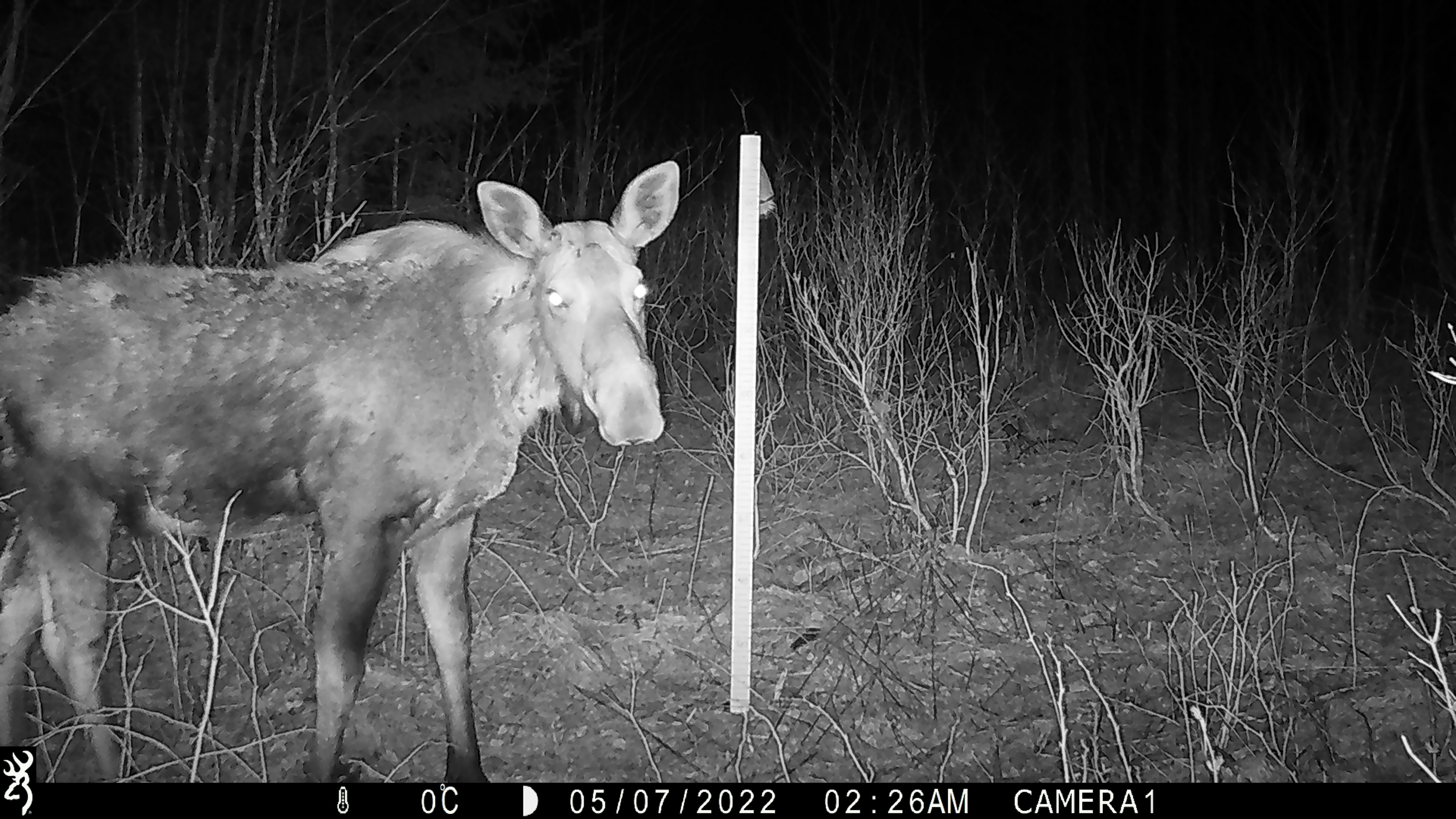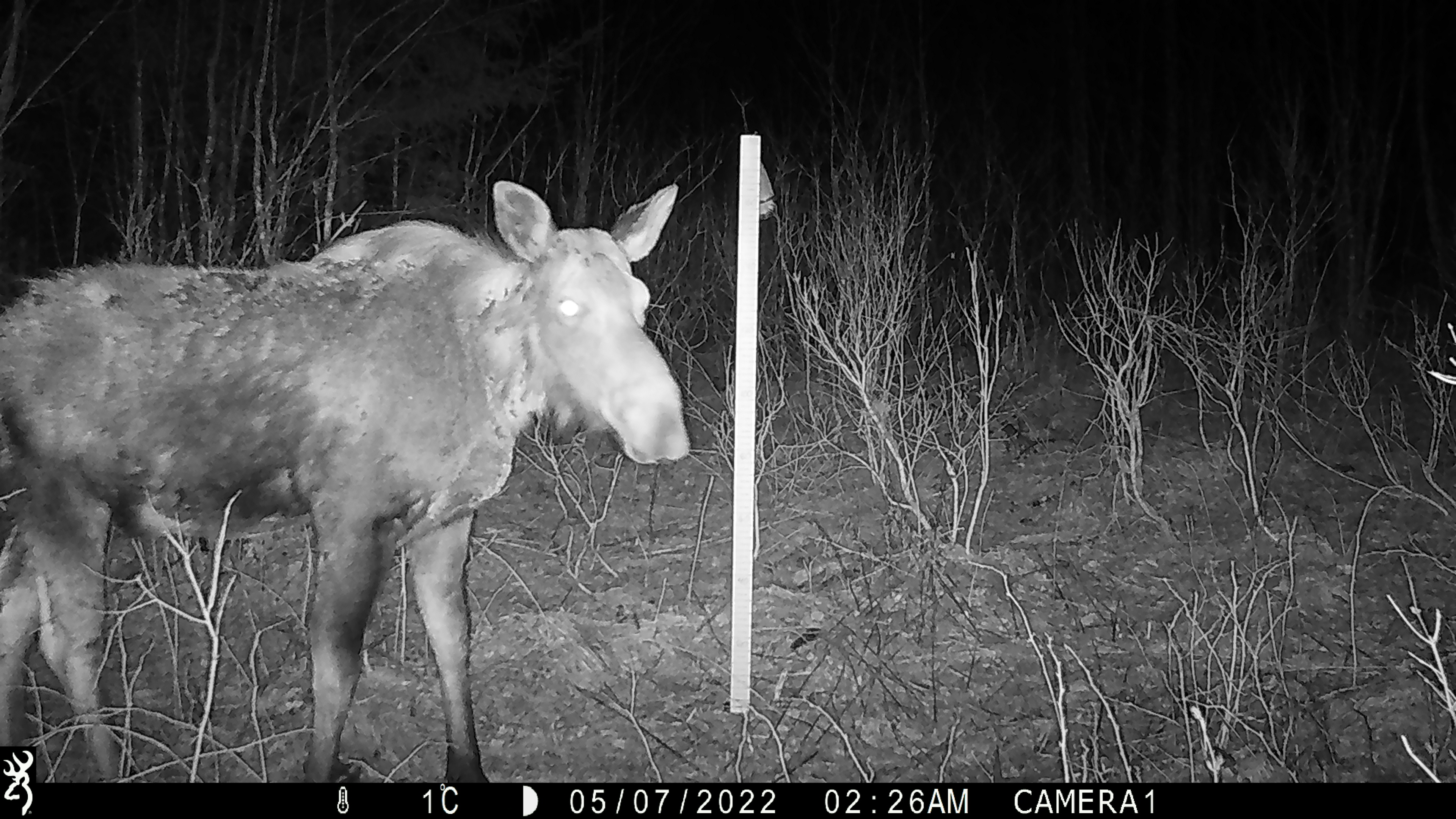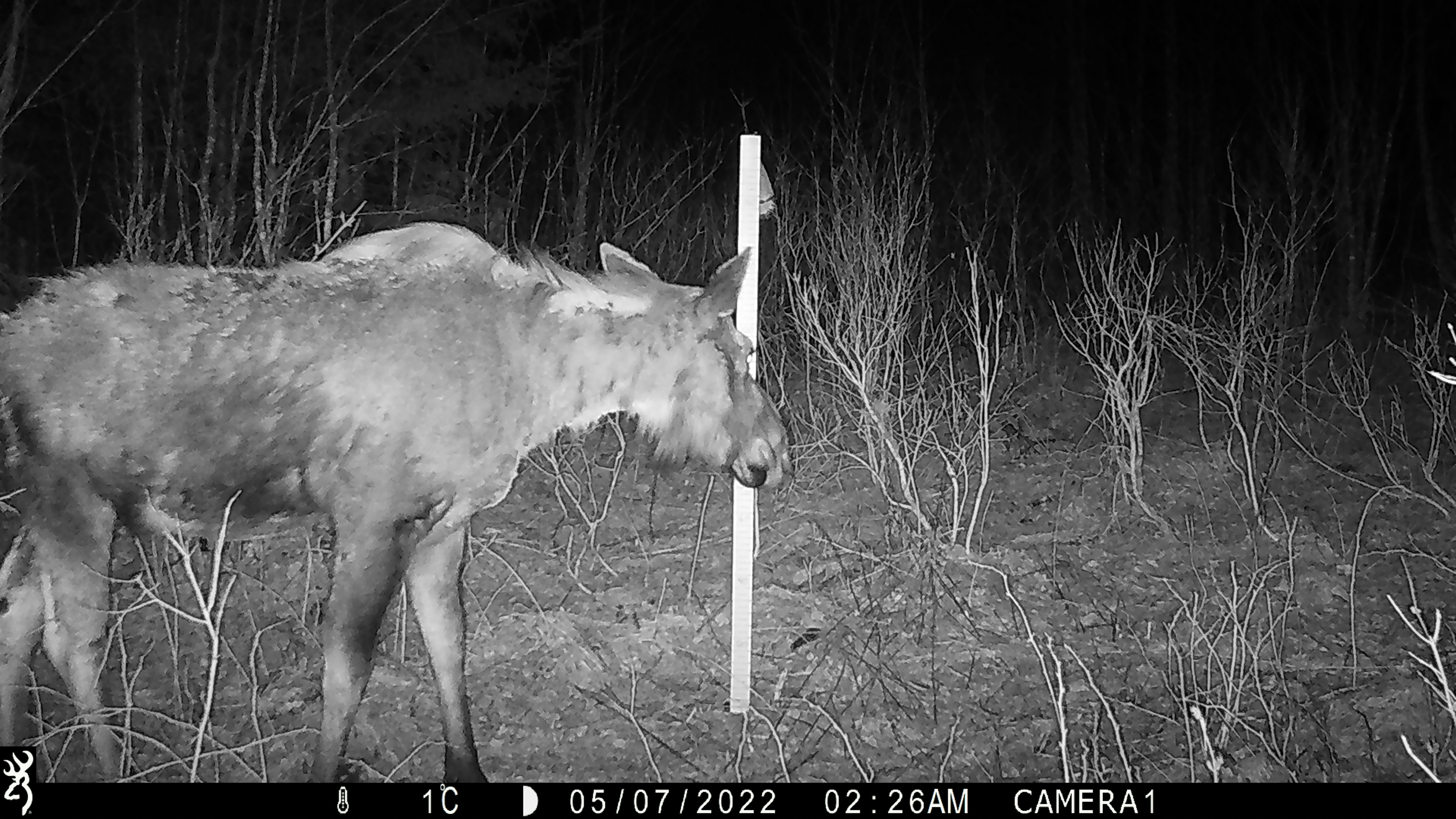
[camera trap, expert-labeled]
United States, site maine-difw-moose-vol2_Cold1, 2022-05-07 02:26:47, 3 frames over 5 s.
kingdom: Animalia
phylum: Chordata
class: Mammalia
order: Artiodactyla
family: Cervidae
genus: Alces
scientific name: Alces alces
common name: moose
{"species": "moose (Alces alces)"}